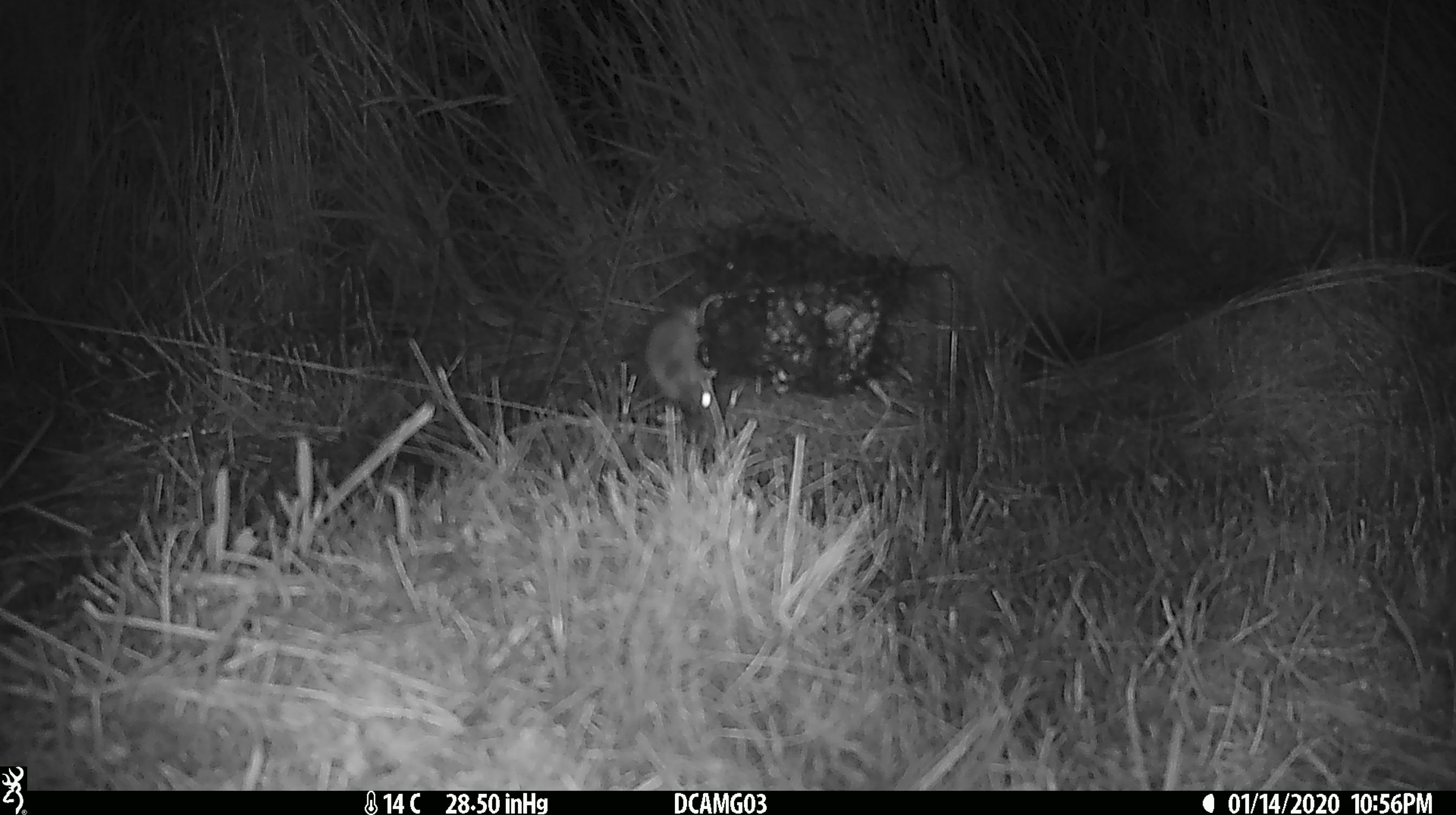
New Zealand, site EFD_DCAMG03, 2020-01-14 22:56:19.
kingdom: Animalia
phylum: Chordata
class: Mammalia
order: Rodentia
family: Muridae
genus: Mus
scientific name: Mus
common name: mouse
Mouse (Mus).